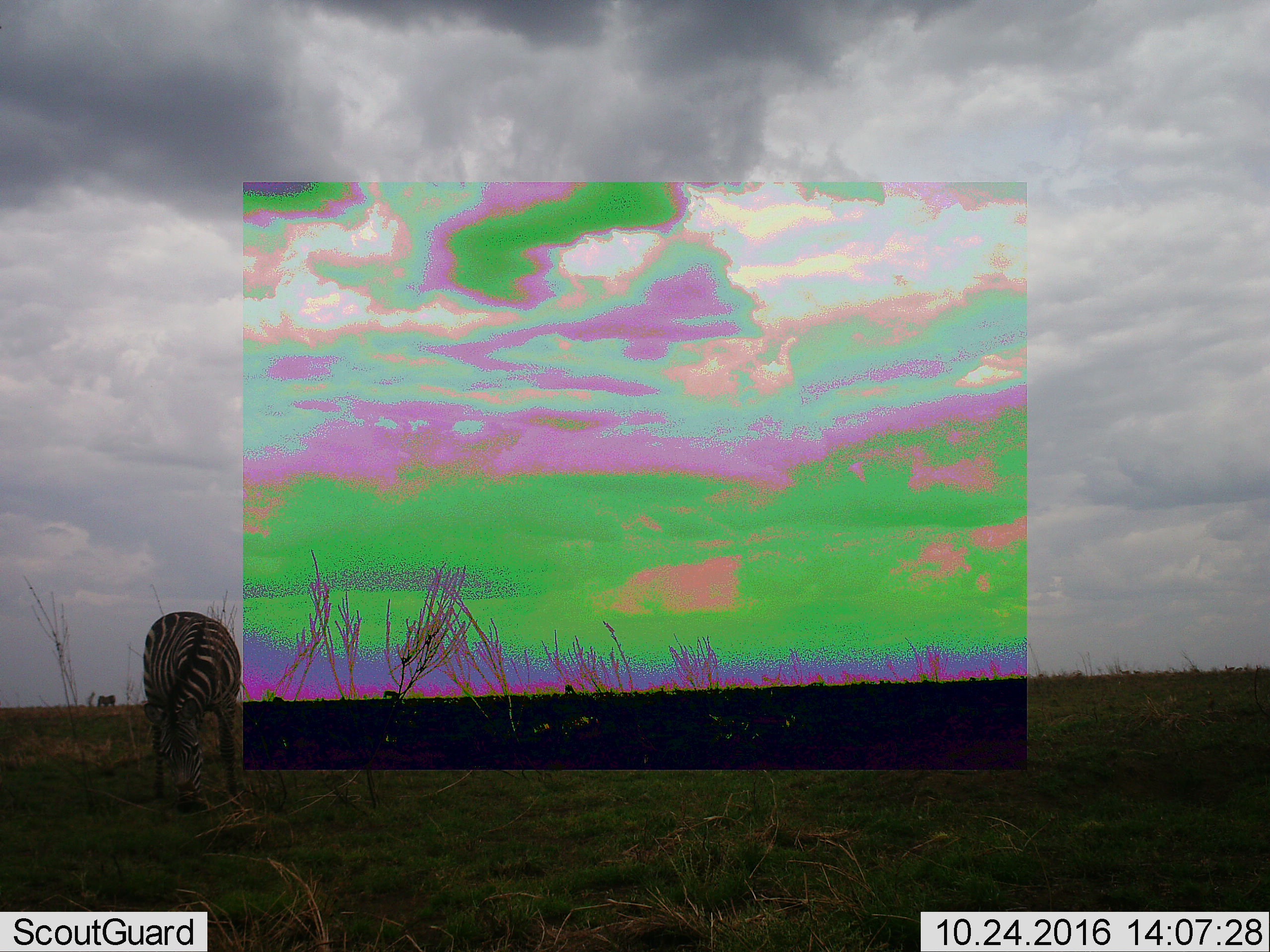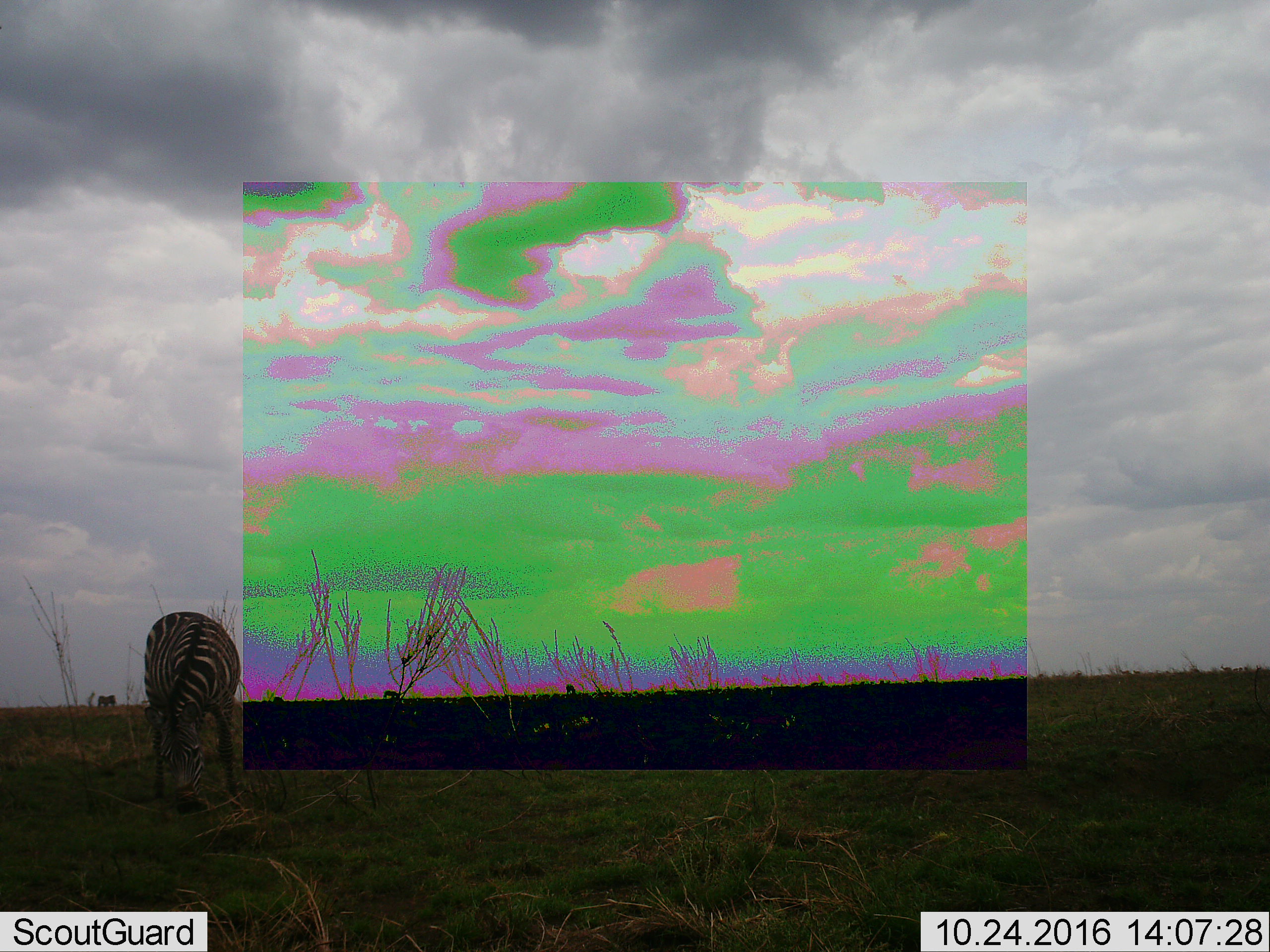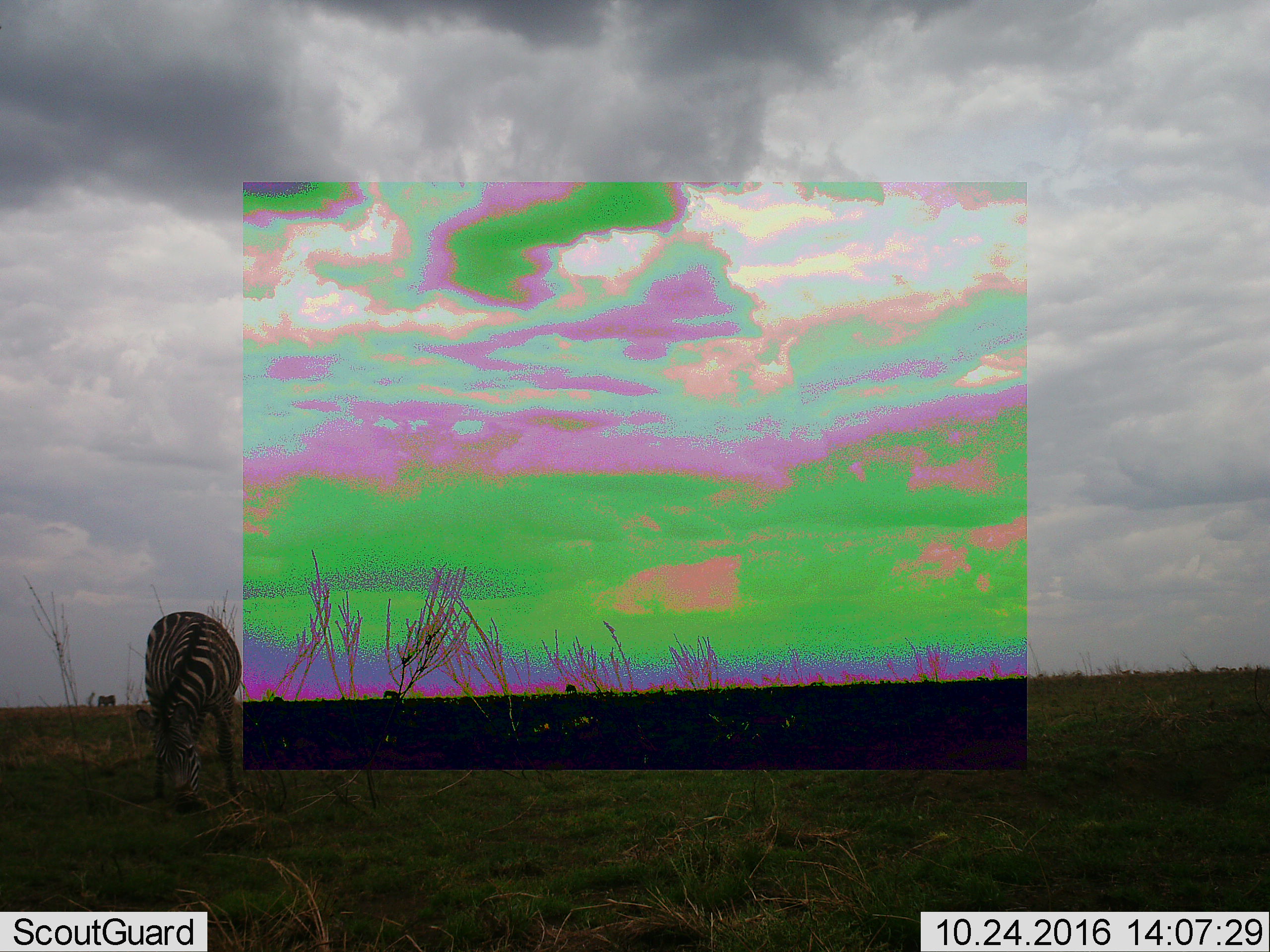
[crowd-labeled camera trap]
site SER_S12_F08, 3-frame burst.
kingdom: Animalia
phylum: Chordata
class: Mammalia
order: Perissodactyla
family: Equidae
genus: Equus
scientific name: Equus quagga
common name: plains zebra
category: zebraplains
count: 1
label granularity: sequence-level